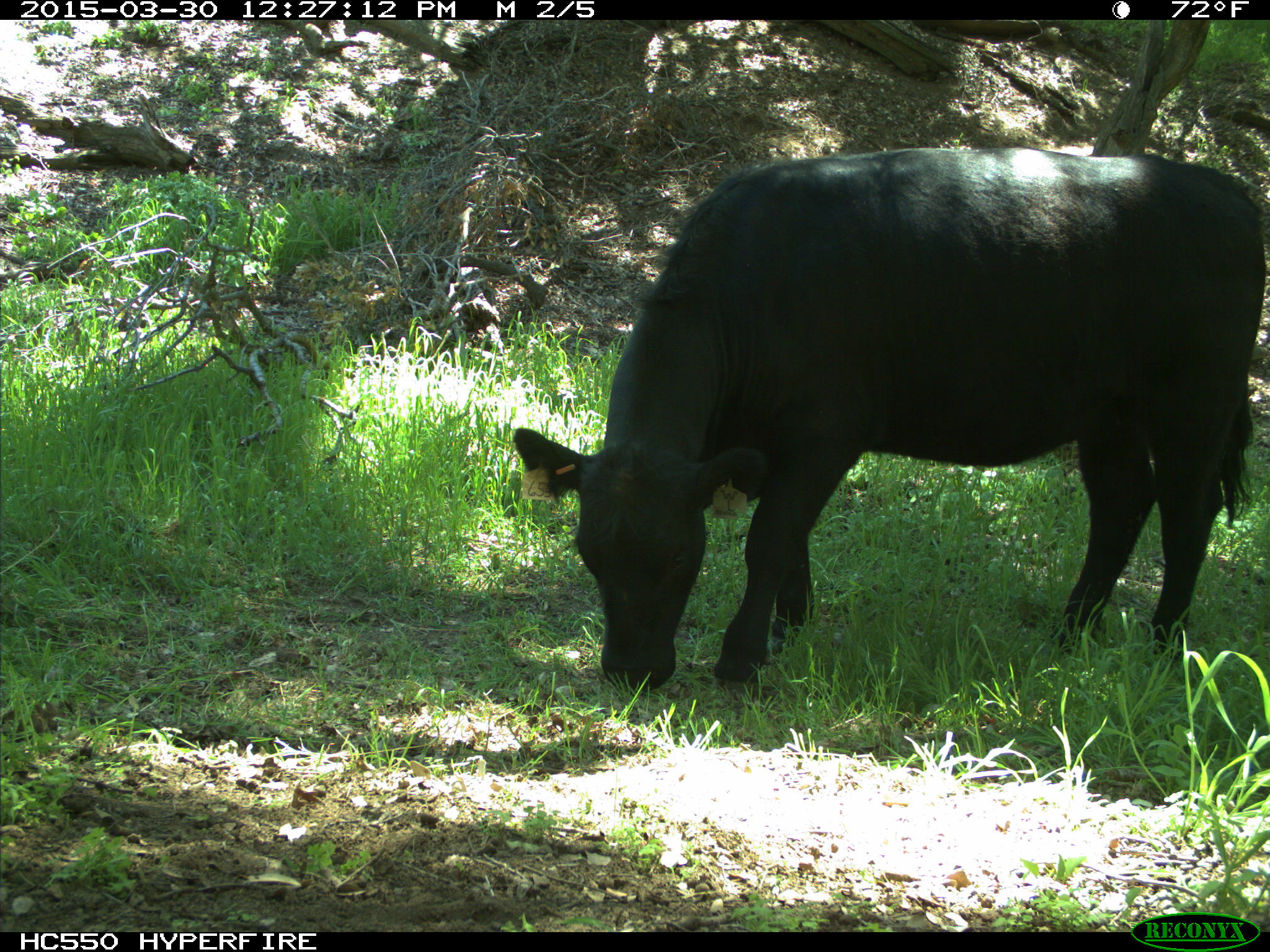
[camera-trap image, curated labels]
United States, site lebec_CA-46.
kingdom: Animalia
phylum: Chordata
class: Mammalia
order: Artiodactyla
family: Bovidae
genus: Bos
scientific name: Bos taurus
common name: domestic cow